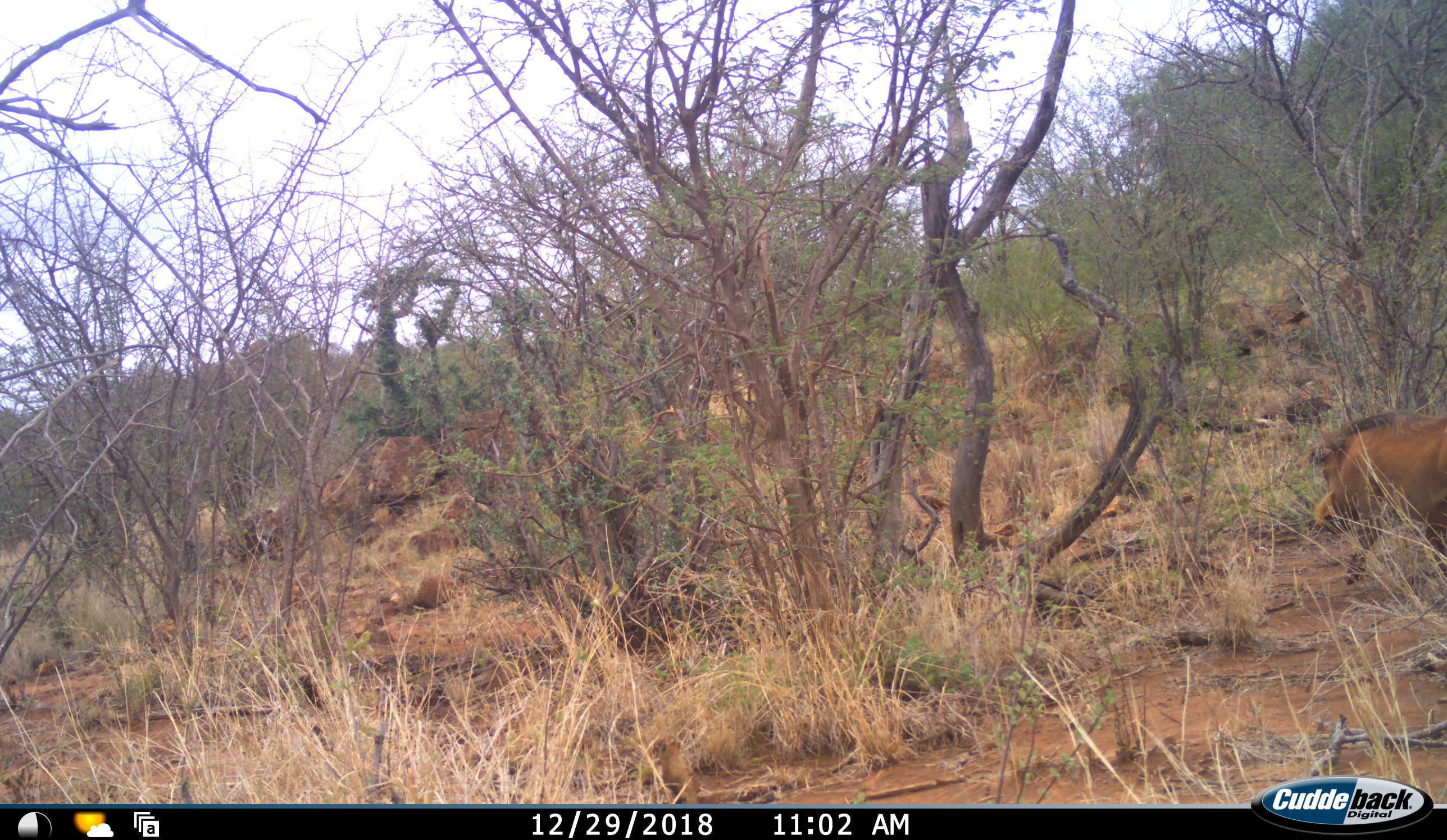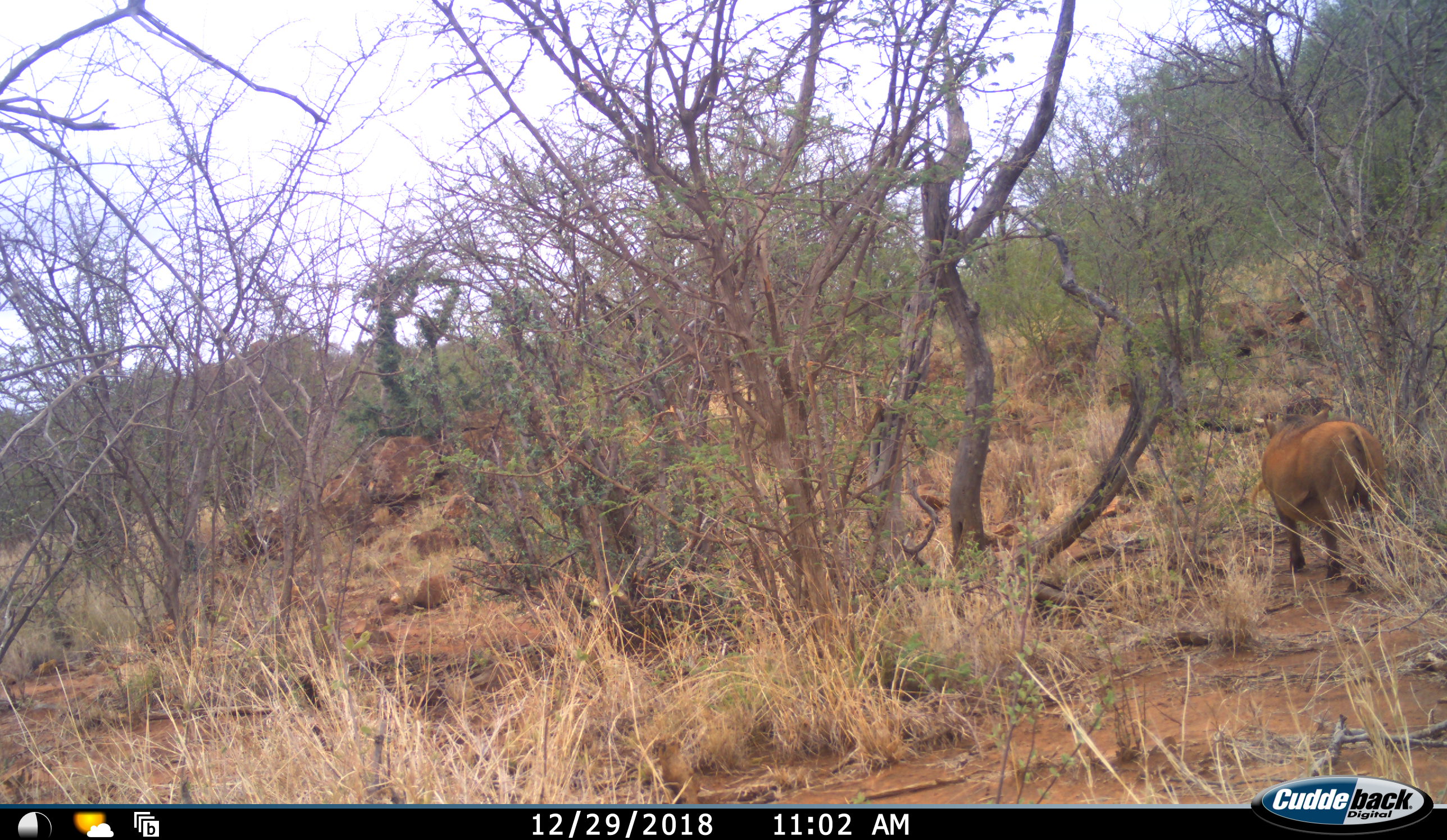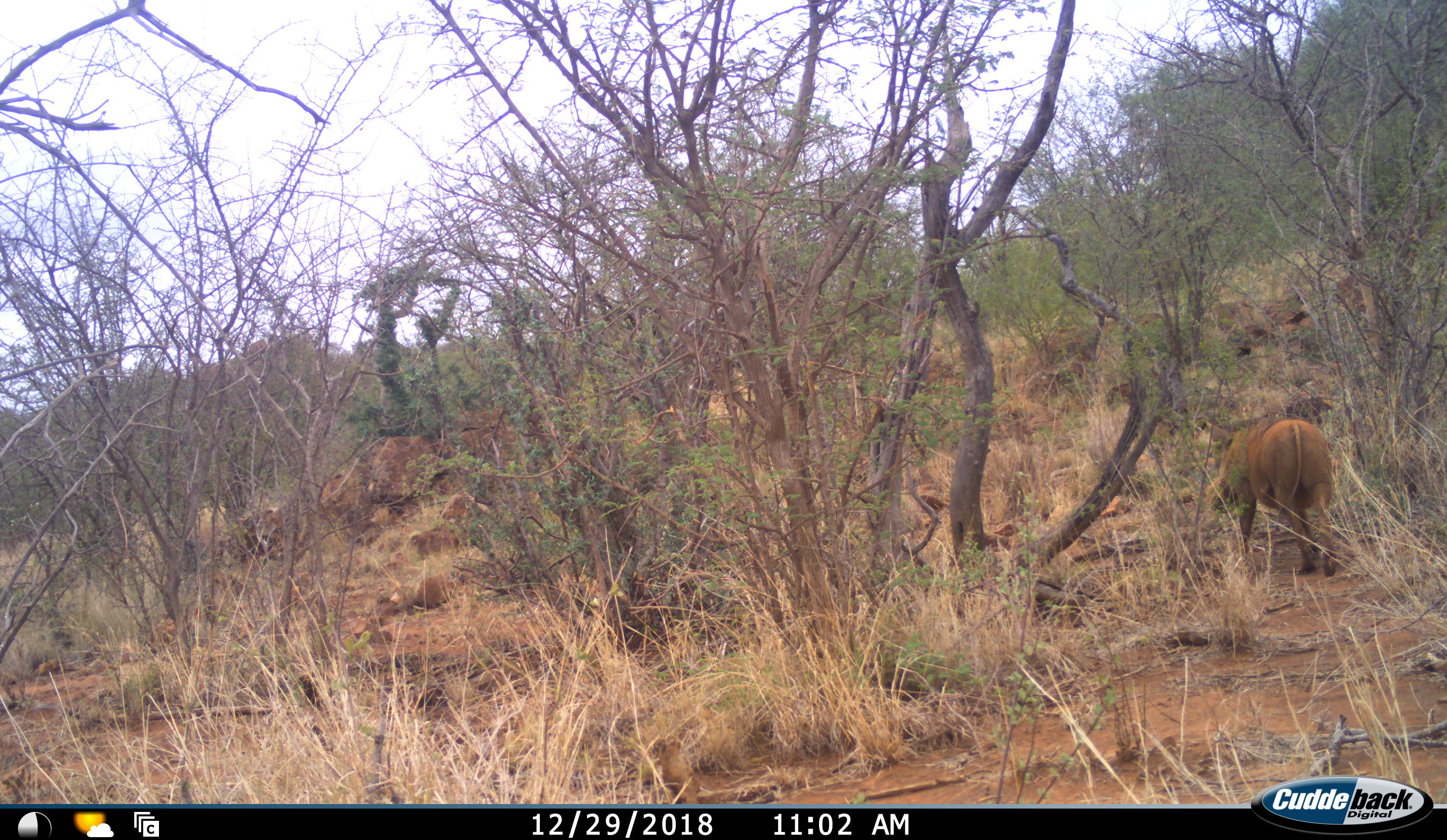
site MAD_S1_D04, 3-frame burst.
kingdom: Animalia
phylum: Chordata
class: Mammalia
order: Artiodactyla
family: Suidae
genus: Phacochoerus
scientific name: Phacochoerus africanus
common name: warthog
Warthog (Phacochoerus africanus), count 1. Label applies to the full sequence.